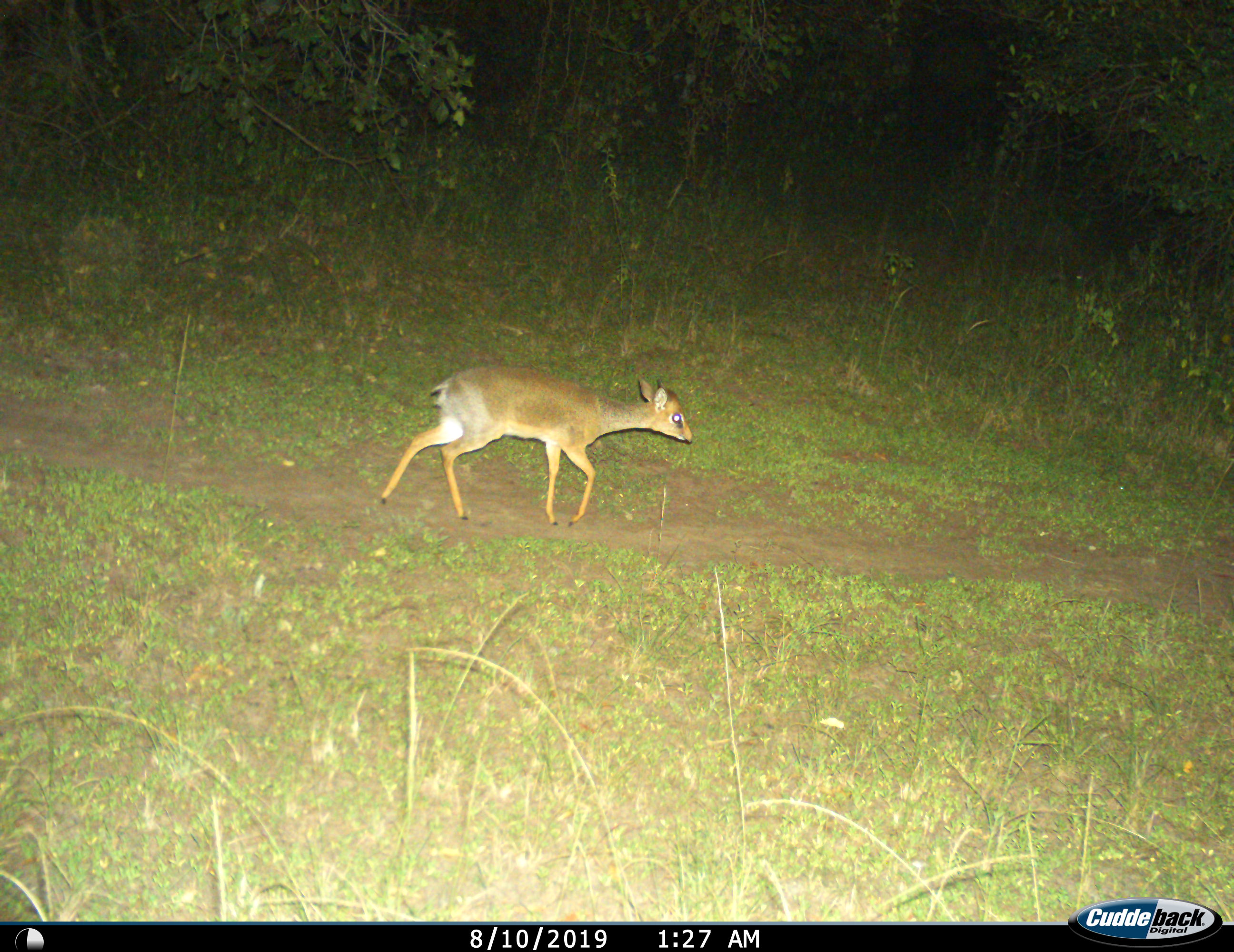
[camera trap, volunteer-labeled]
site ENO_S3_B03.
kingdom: Animalia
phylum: Chordata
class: Mammalia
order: Artiodactyla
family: Bovidae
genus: Madoqua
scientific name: Madoqua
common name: dik-dik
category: dikdik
Dikdik (dik-dik) (Madoqua), count 1. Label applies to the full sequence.